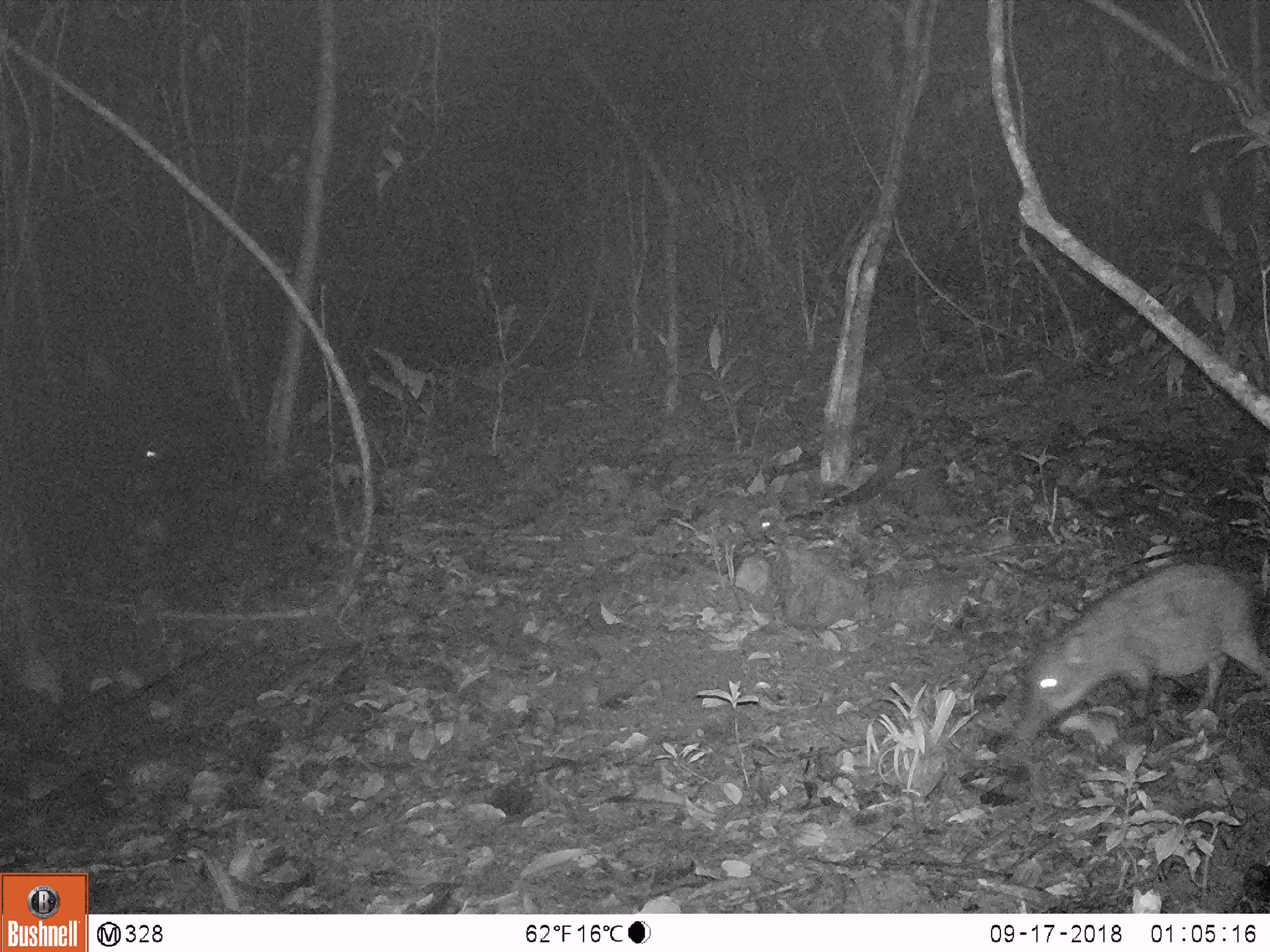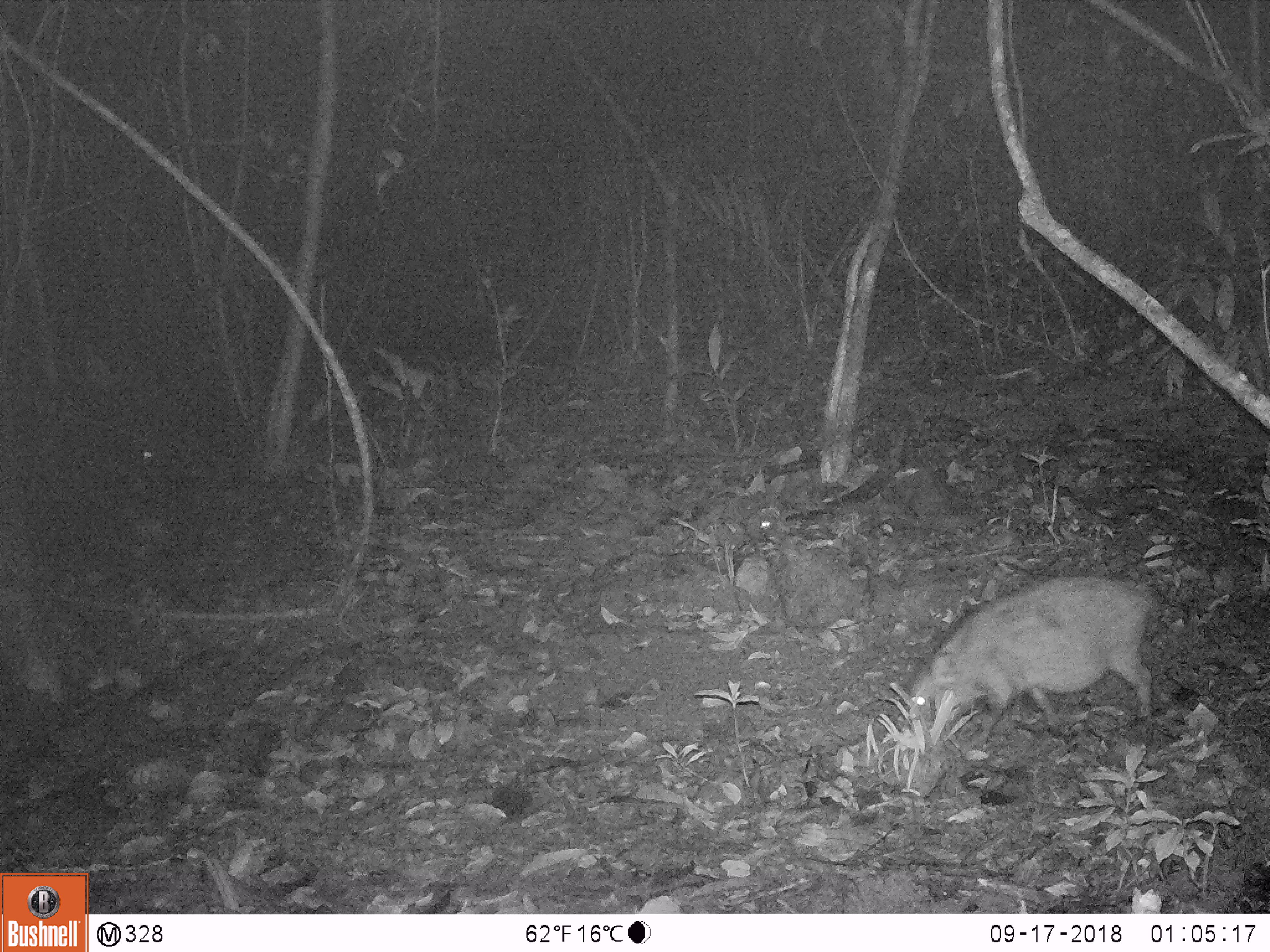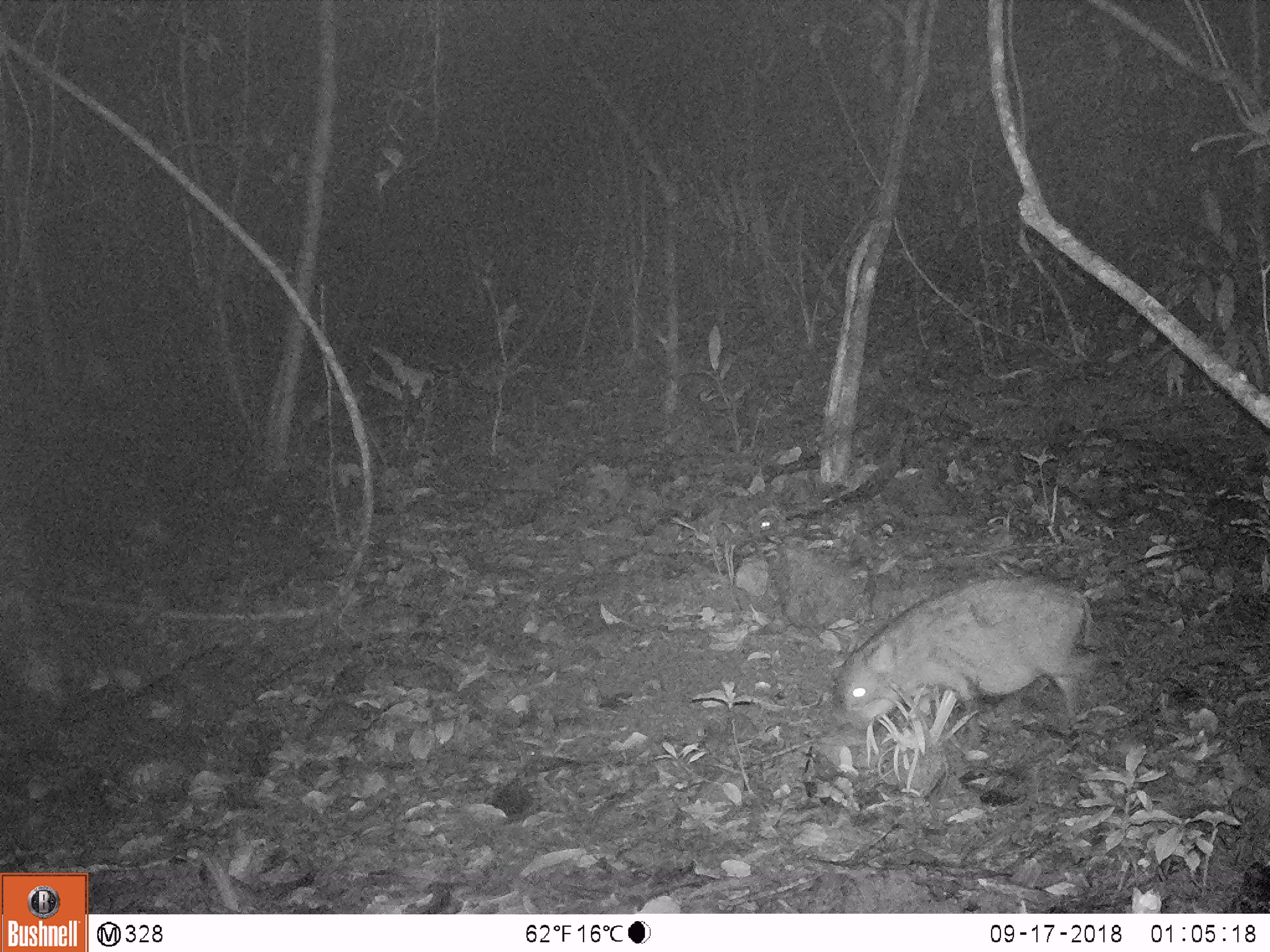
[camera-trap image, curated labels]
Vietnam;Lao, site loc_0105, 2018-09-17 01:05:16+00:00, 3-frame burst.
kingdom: Animalia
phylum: Chordata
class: Mammalia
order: Artiodactyla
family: Suidae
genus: Sus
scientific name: Sus scrofa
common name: eurasian wild pig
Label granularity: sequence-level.